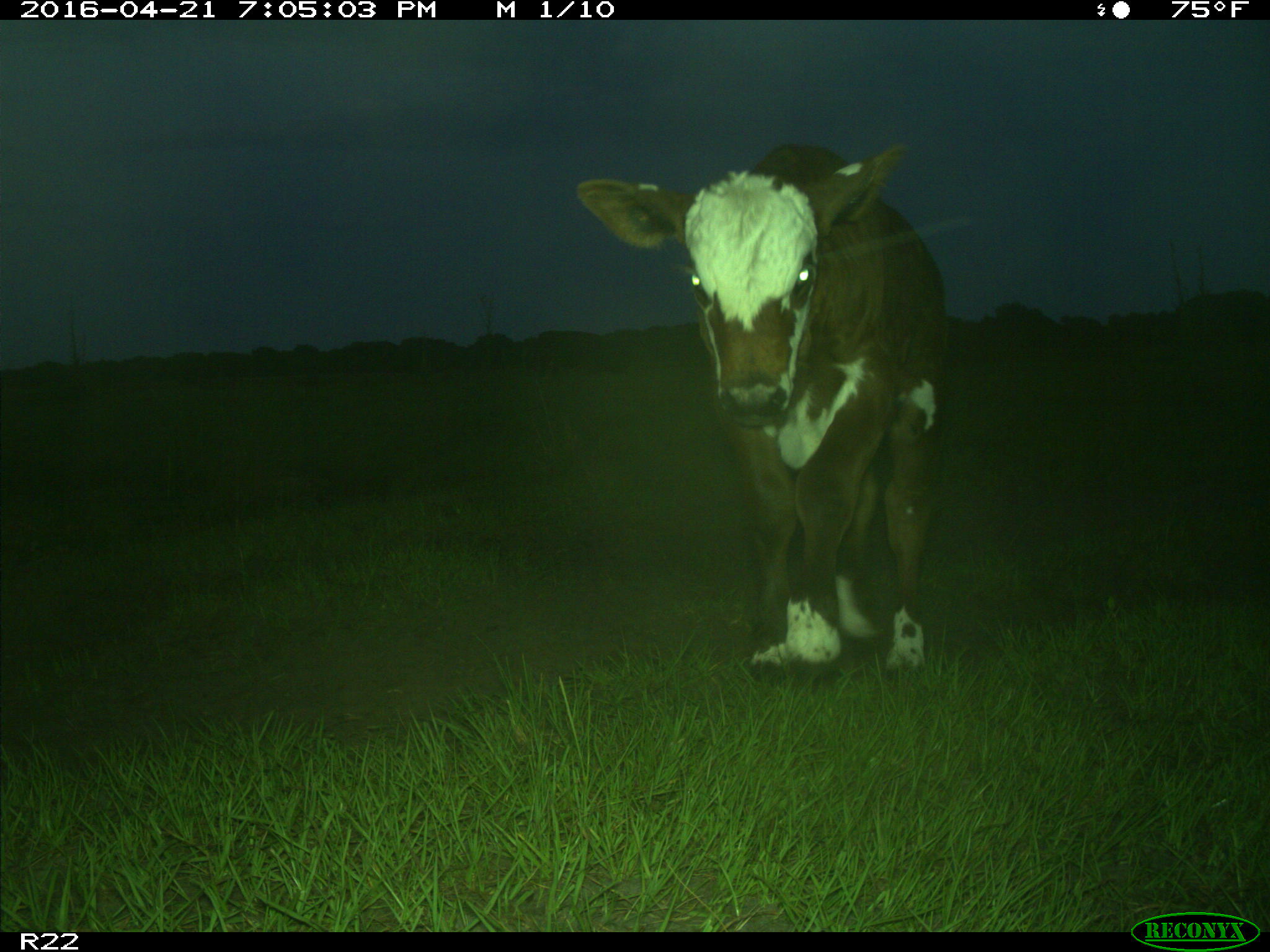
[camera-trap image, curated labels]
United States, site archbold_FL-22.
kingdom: Animalia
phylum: Chordata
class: Mammalia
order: Artiodactyla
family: Bovidae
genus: Bos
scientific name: Bos taurus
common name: domestic cow